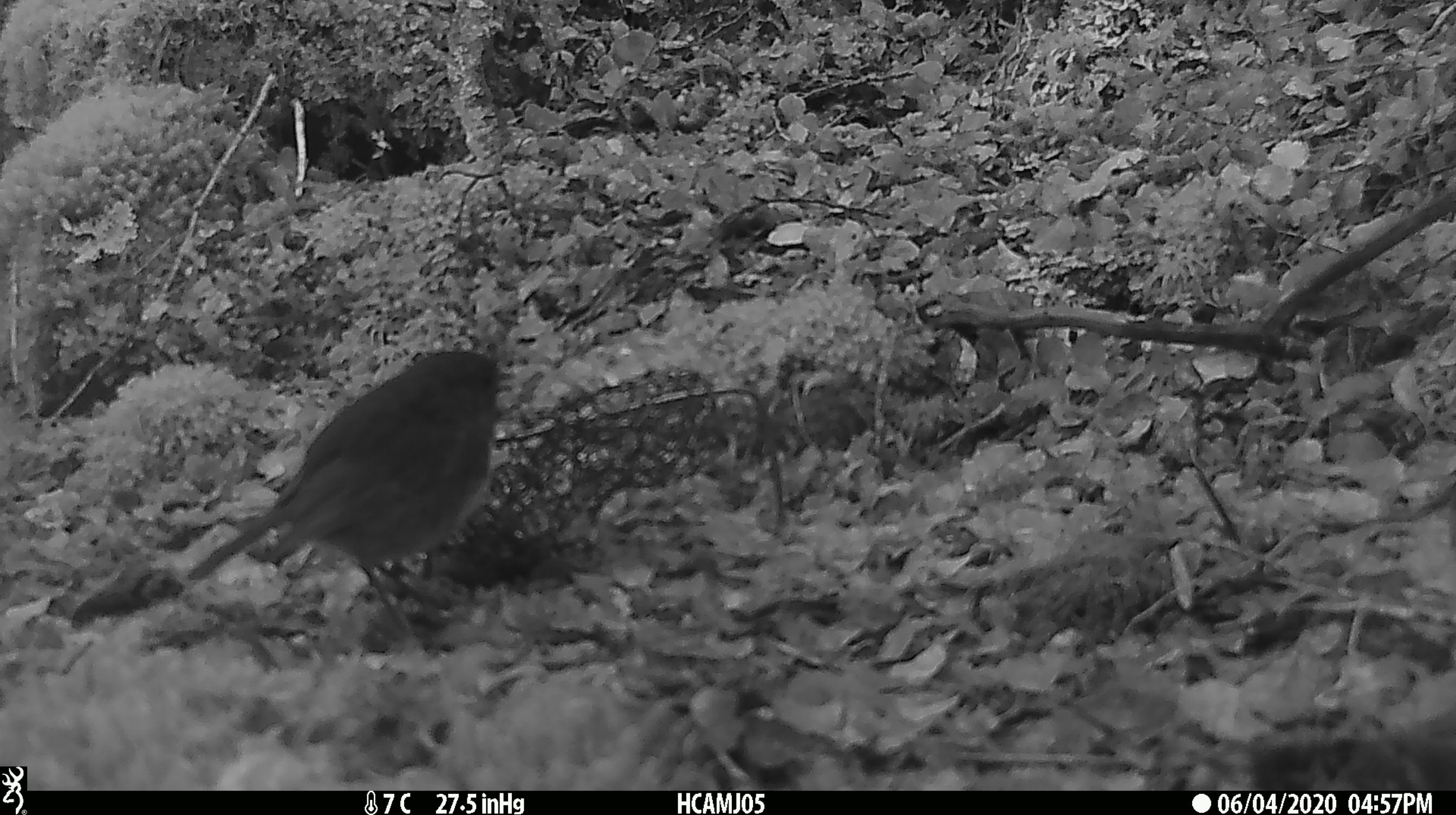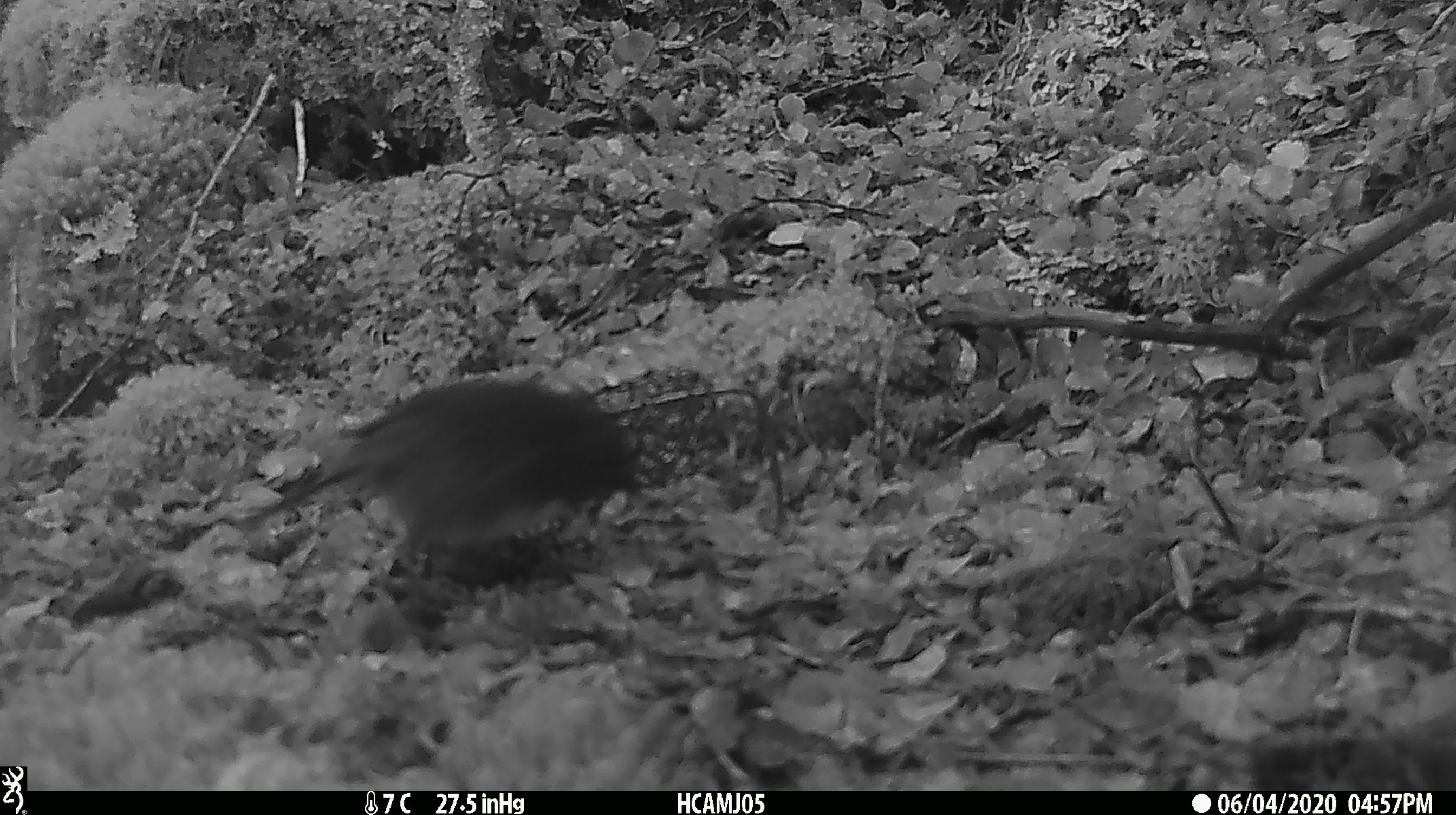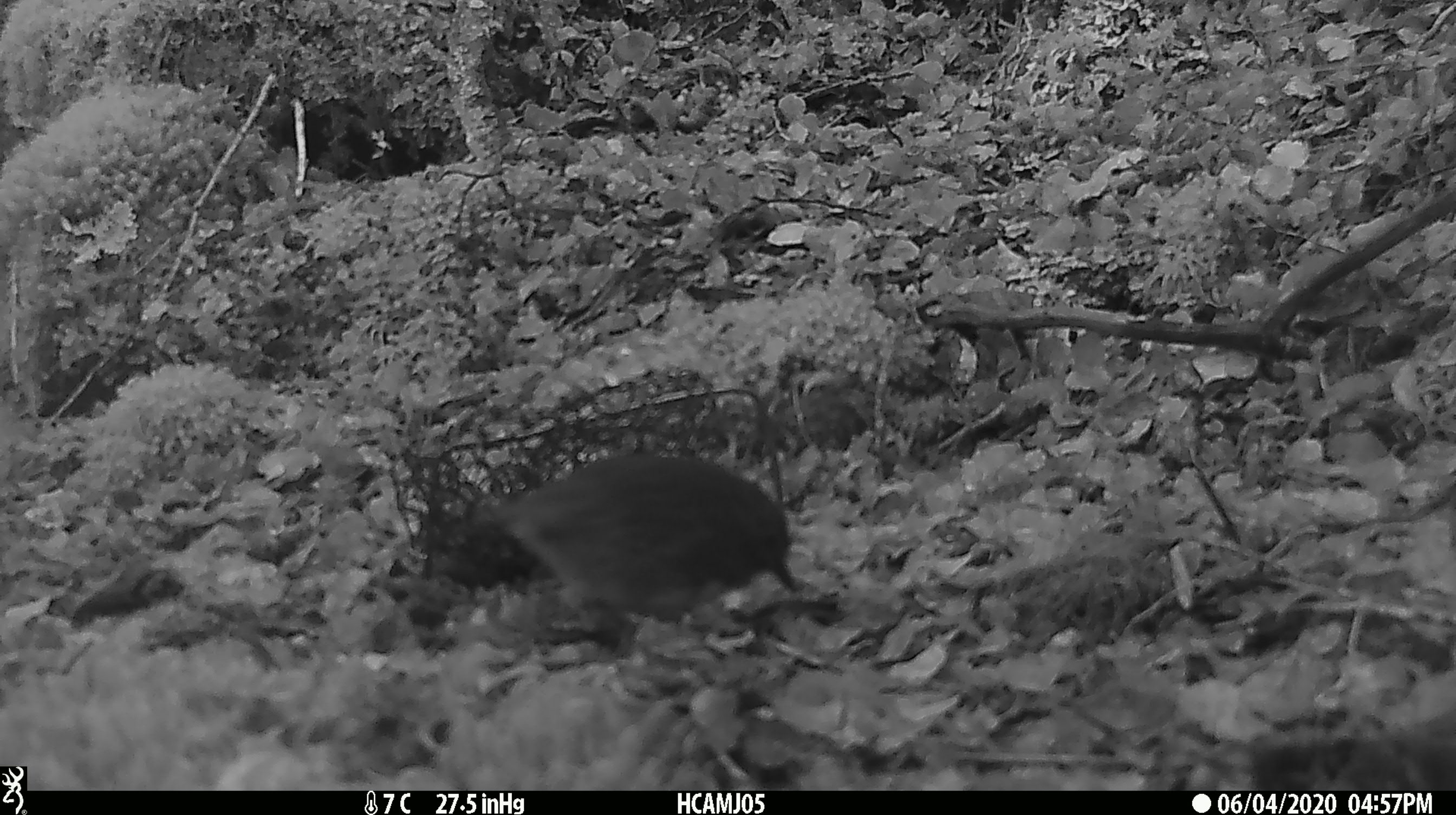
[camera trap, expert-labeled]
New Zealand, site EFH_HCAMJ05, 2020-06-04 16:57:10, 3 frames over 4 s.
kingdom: Animalia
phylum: Chordata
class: Aves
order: Passeriformes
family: Petroicidae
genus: Petroica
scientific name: Petroica australis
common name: new zealand robin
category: robin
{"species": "robin (new zealand robin) (Petroica australis)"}